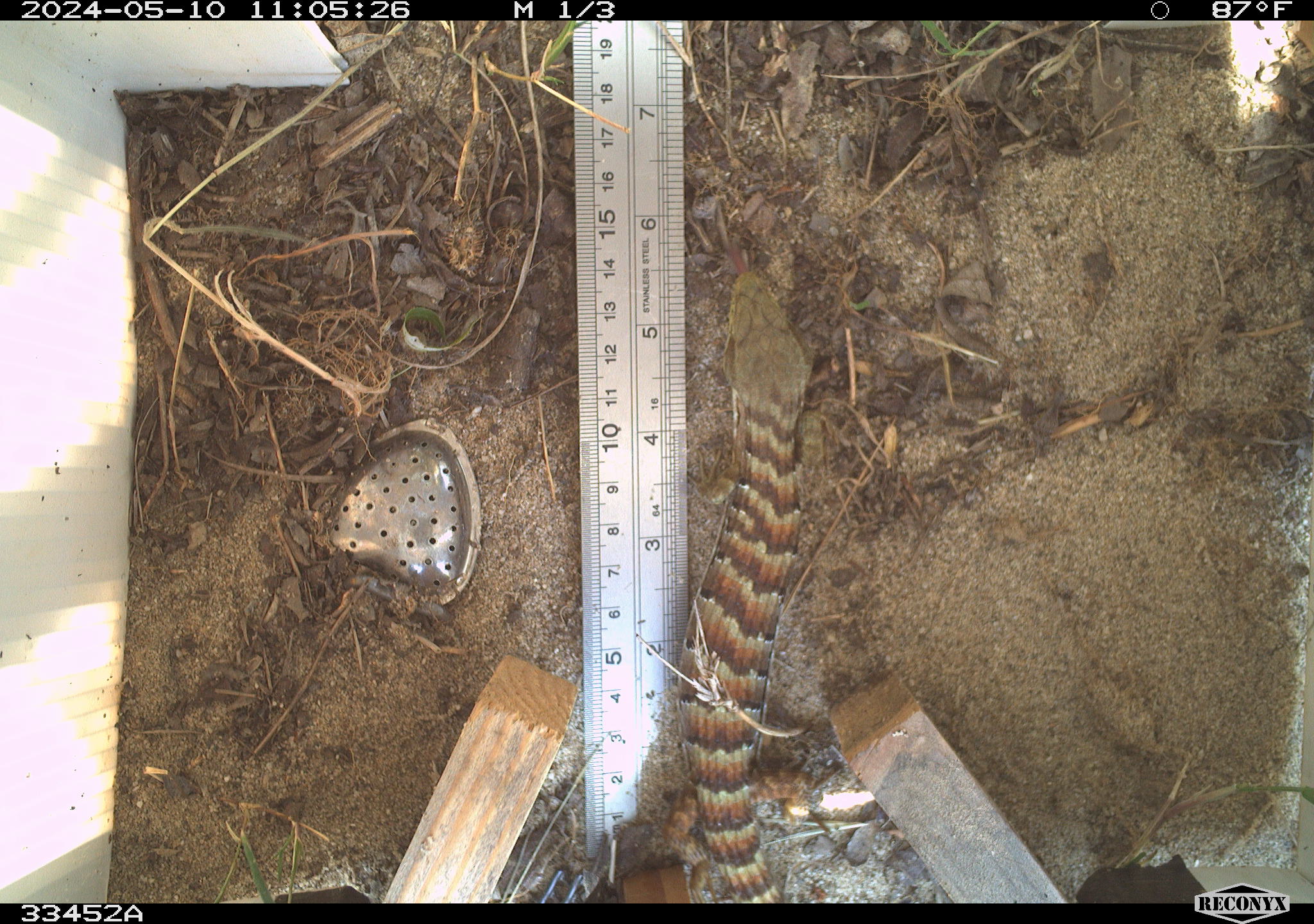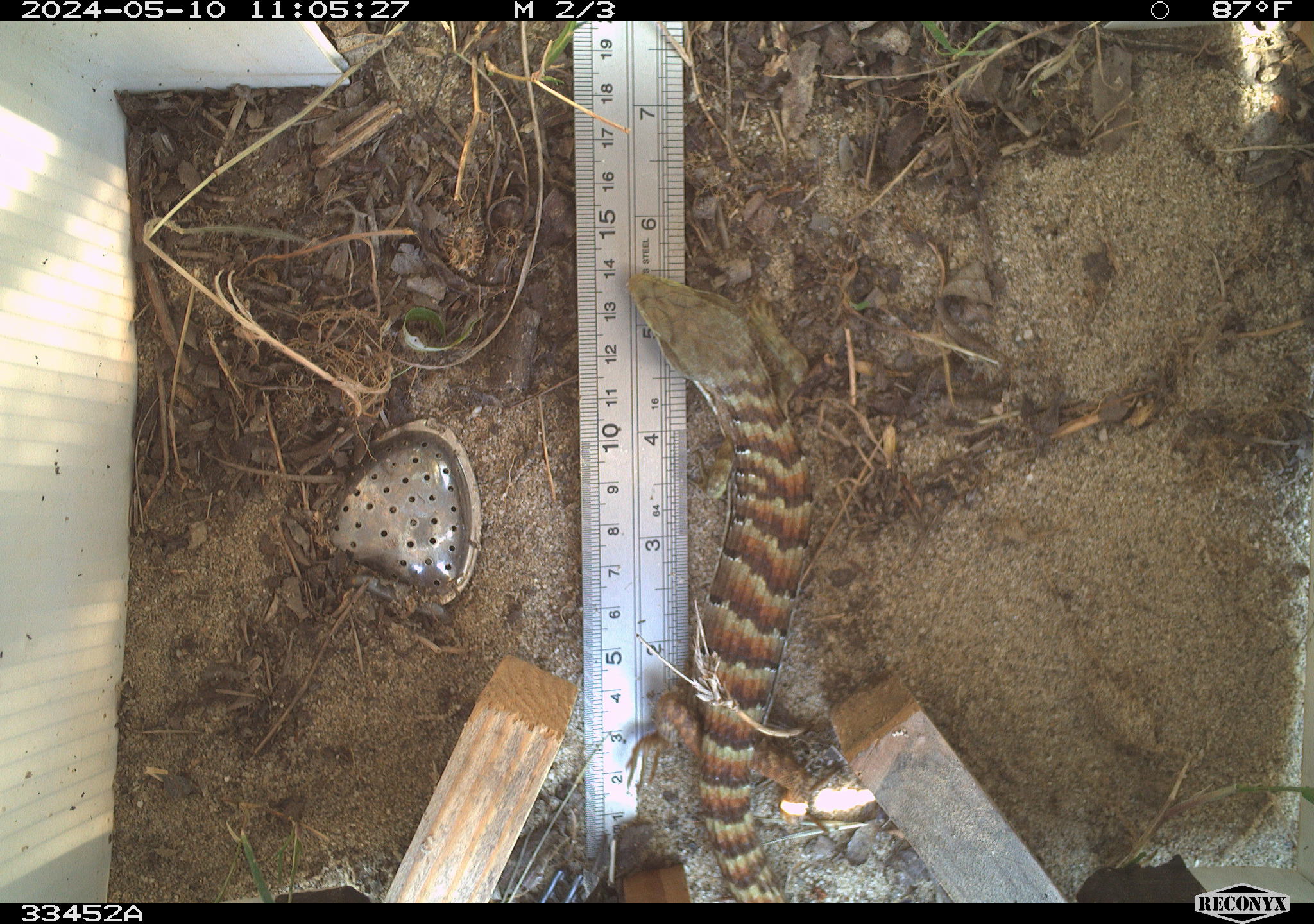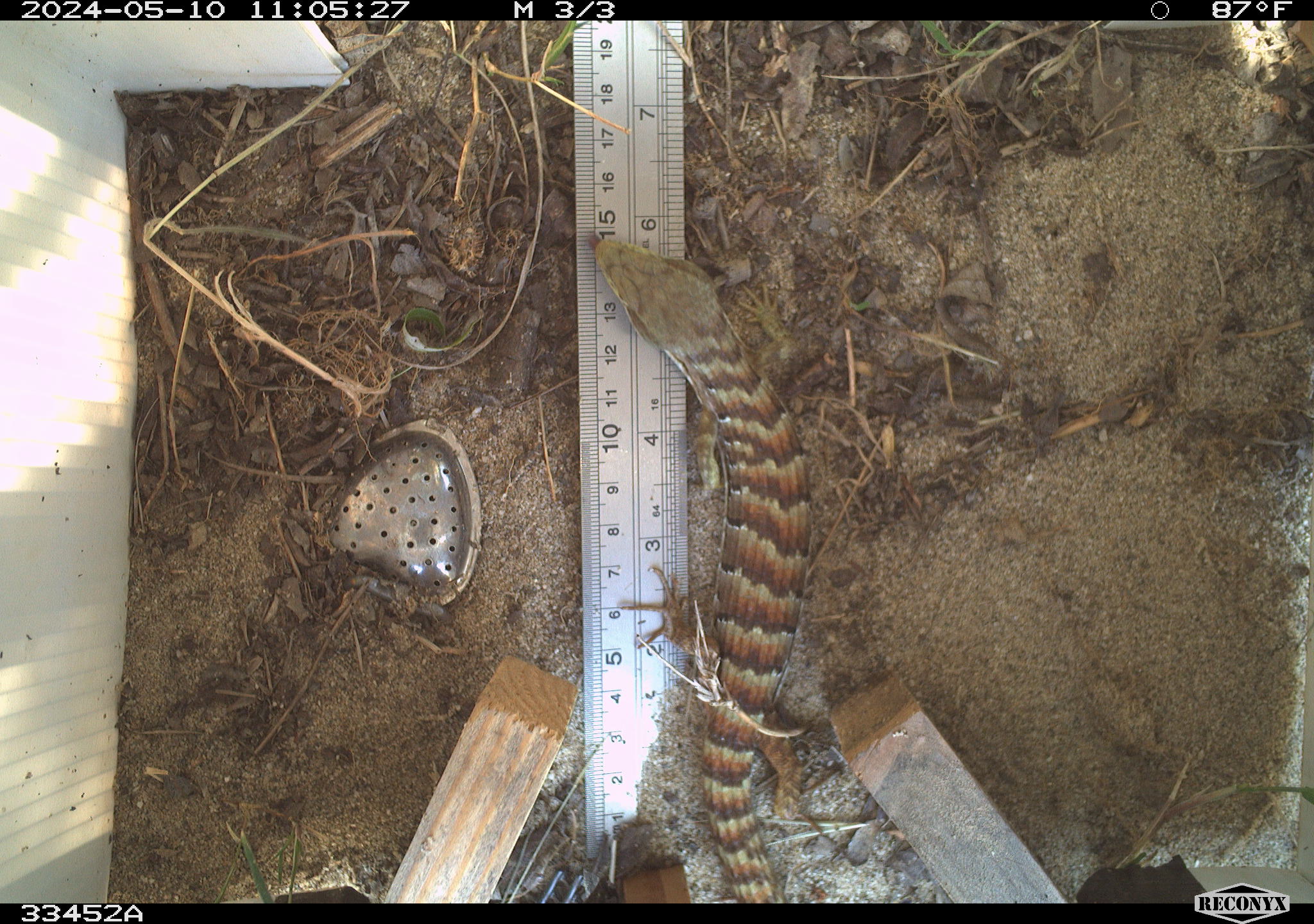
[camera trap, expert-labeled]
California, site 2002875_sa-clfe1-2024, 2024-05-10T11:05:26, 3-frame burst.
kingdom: Animalia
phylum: Chordata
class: Reptilia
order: Squamata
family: Anguidae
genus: Elgaria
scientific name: Elgaria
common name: alligator lizards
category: elgaria species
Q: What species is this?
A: Elgaria species (alligator lizards) (Elgaria).